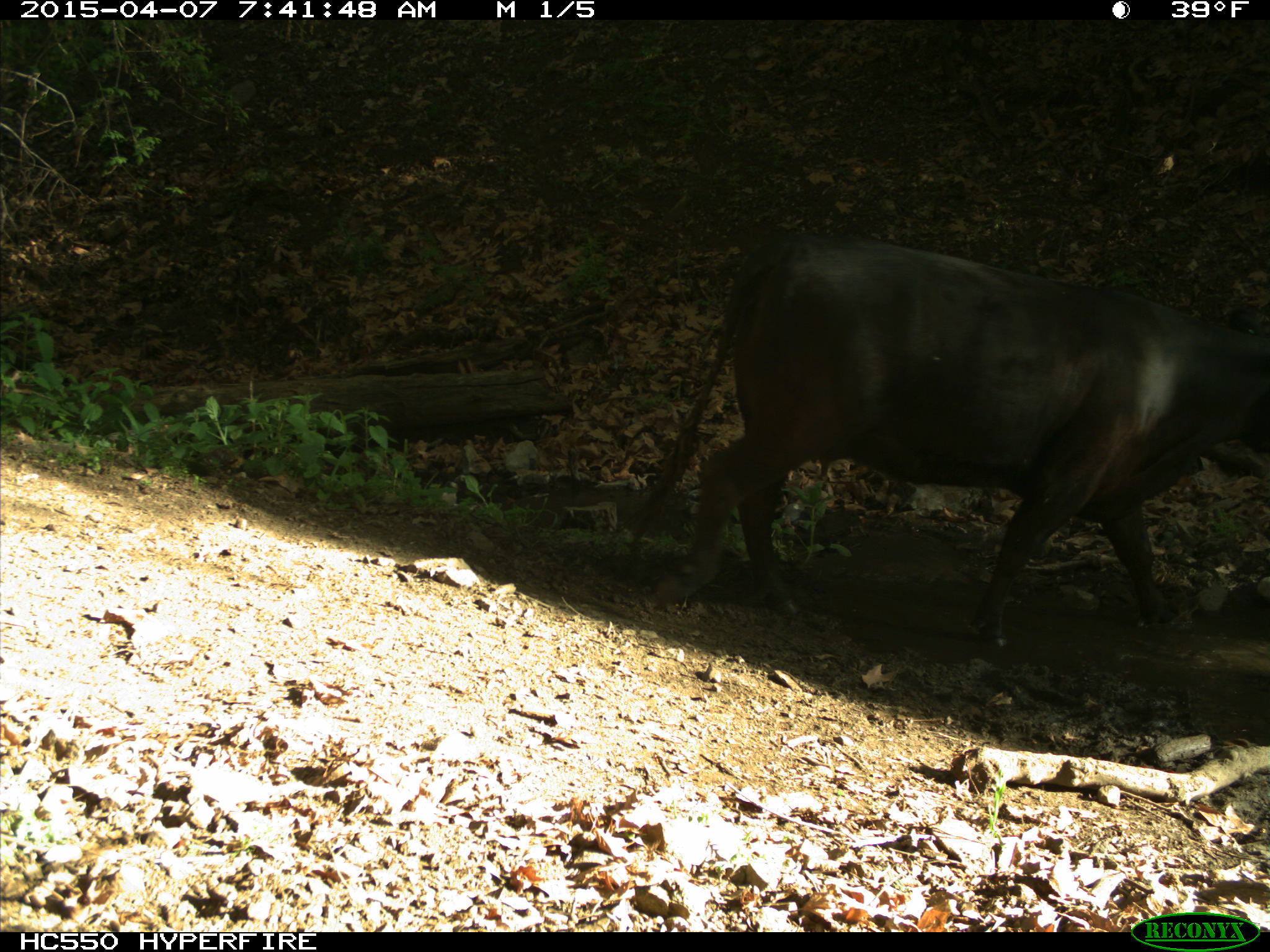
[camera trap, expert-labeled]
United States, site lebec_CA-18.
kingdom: Animalia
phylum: Chordata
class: Mammalia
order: Artiodactyla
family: Bovidae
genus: Bos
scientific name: Bos taurus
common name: domestic cow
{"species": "Bos taurus (domestic cow)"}